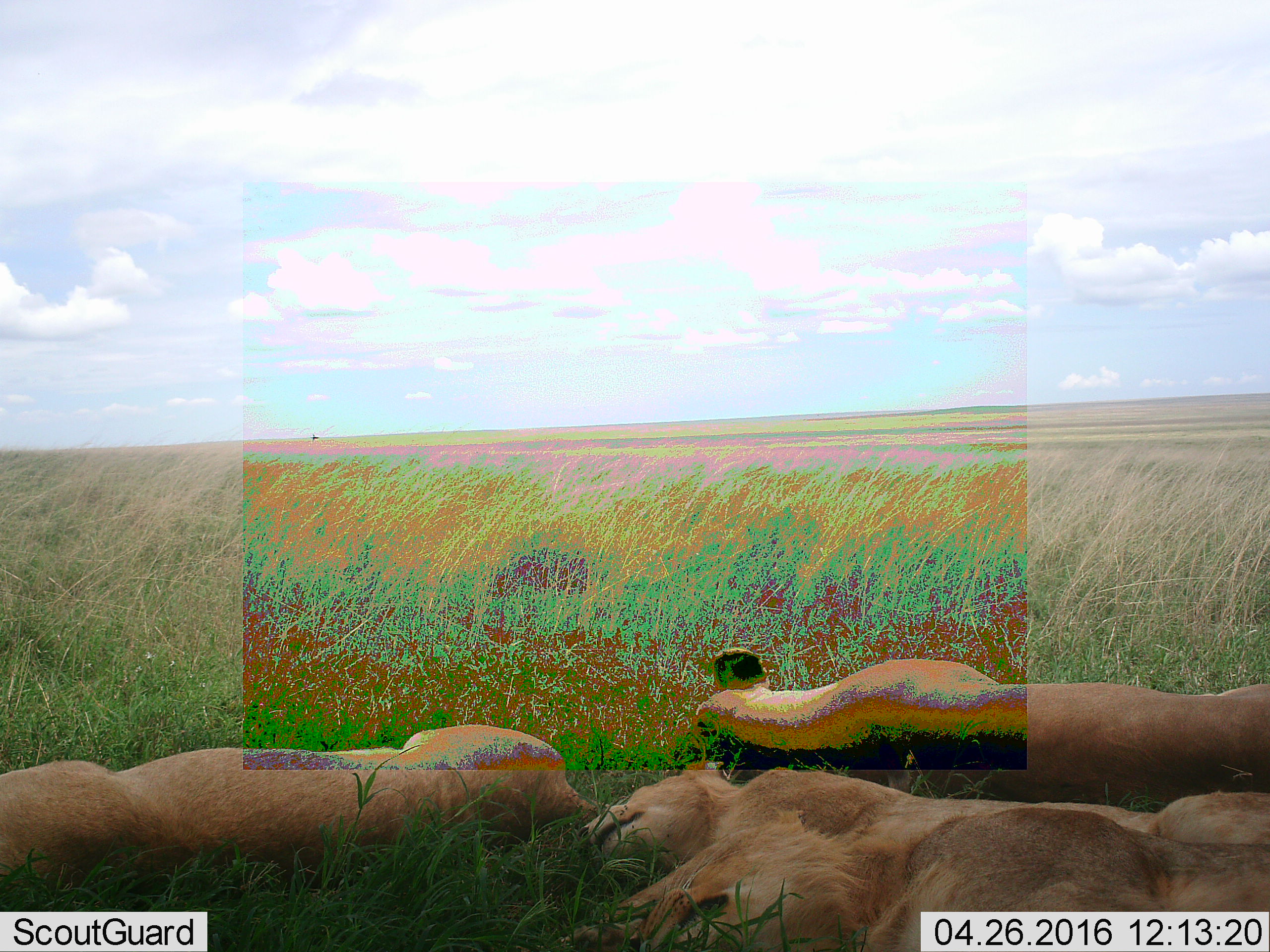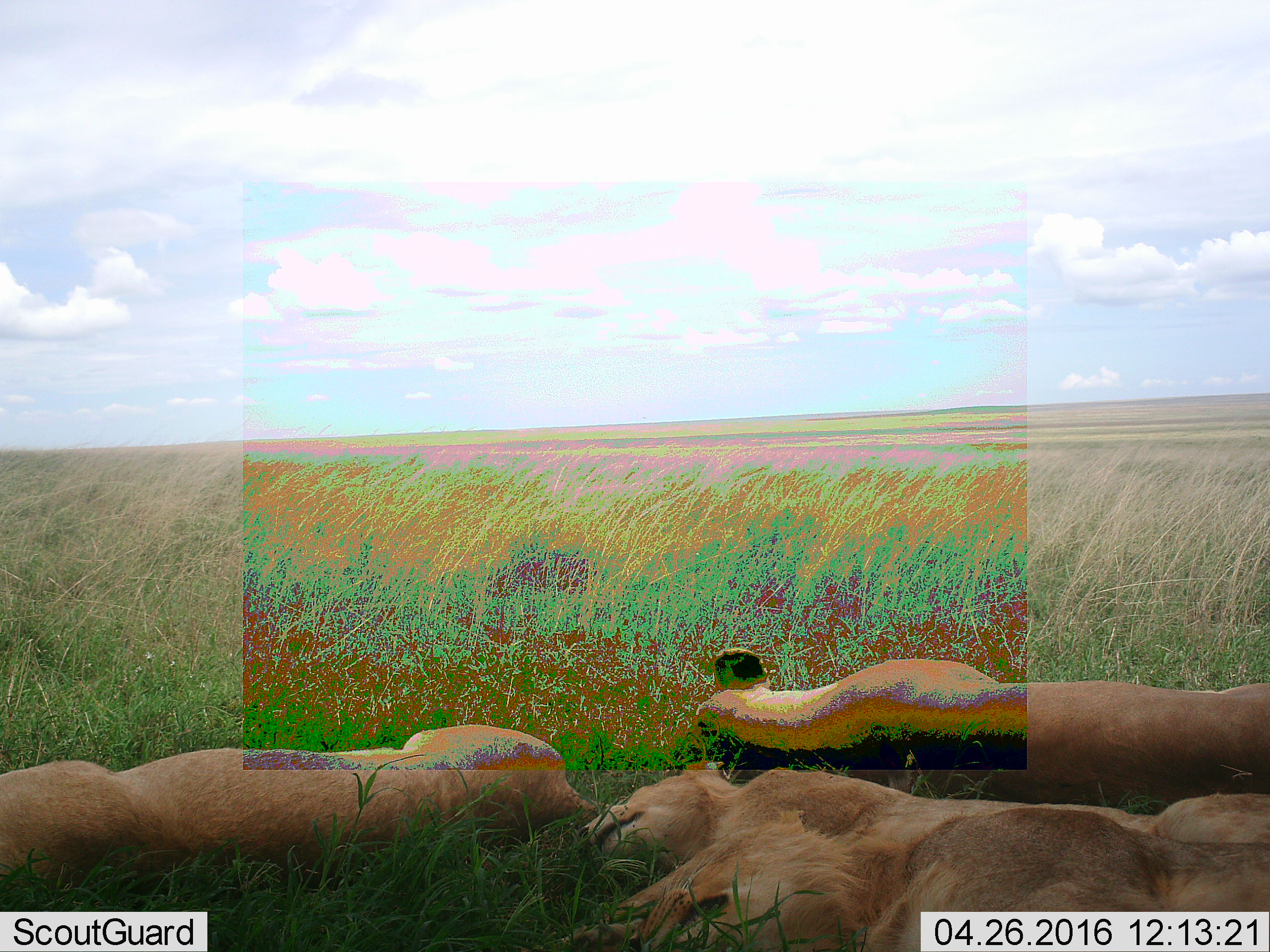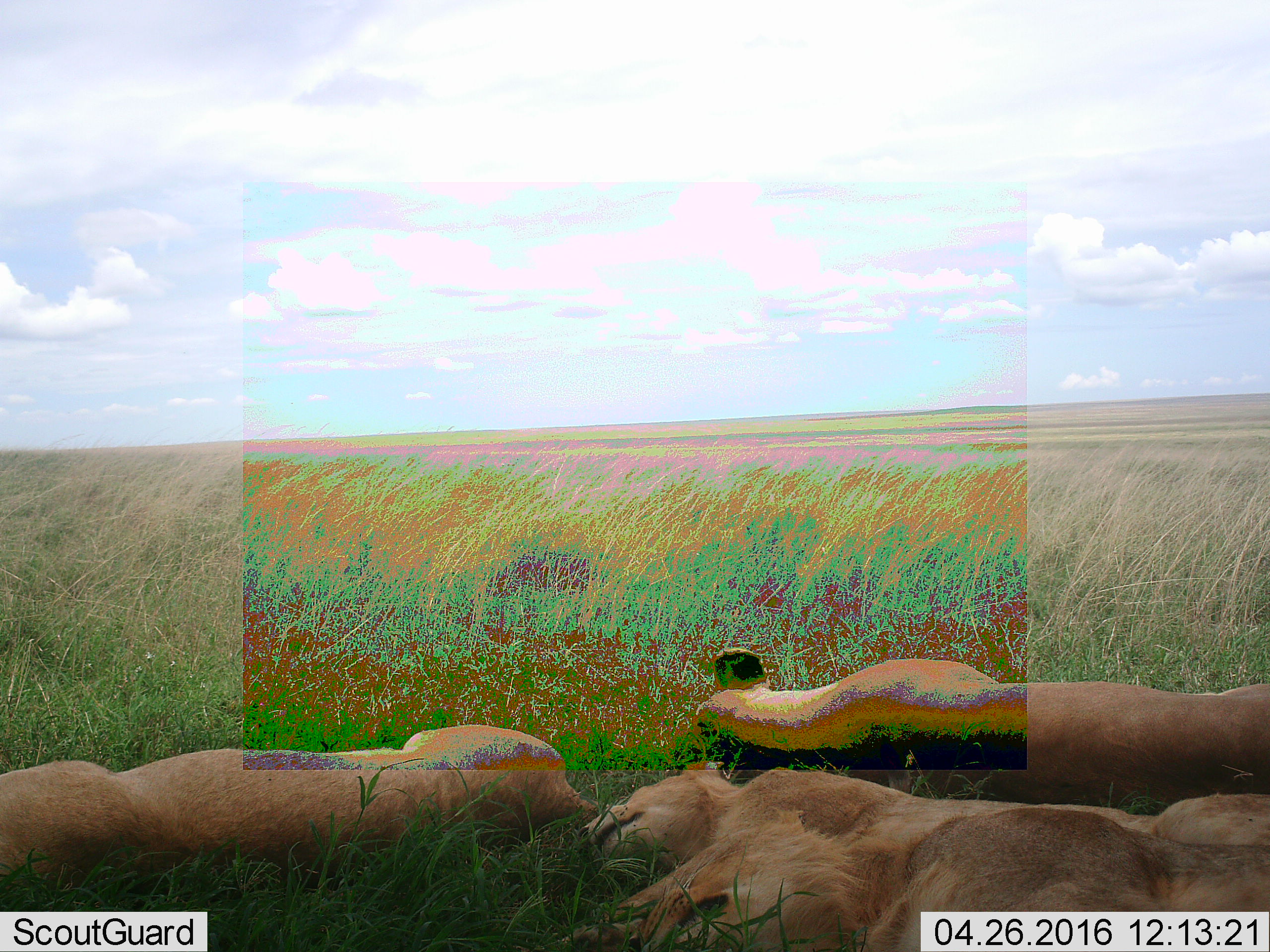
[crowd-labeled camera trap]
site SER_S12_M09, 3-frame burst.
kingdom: Animalia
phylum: Chordata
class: Mammalia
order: Carnivora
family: Felidae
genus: Panthera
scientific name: Panthera leo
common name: lion female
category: lionfemale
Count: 3.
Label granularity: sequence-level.